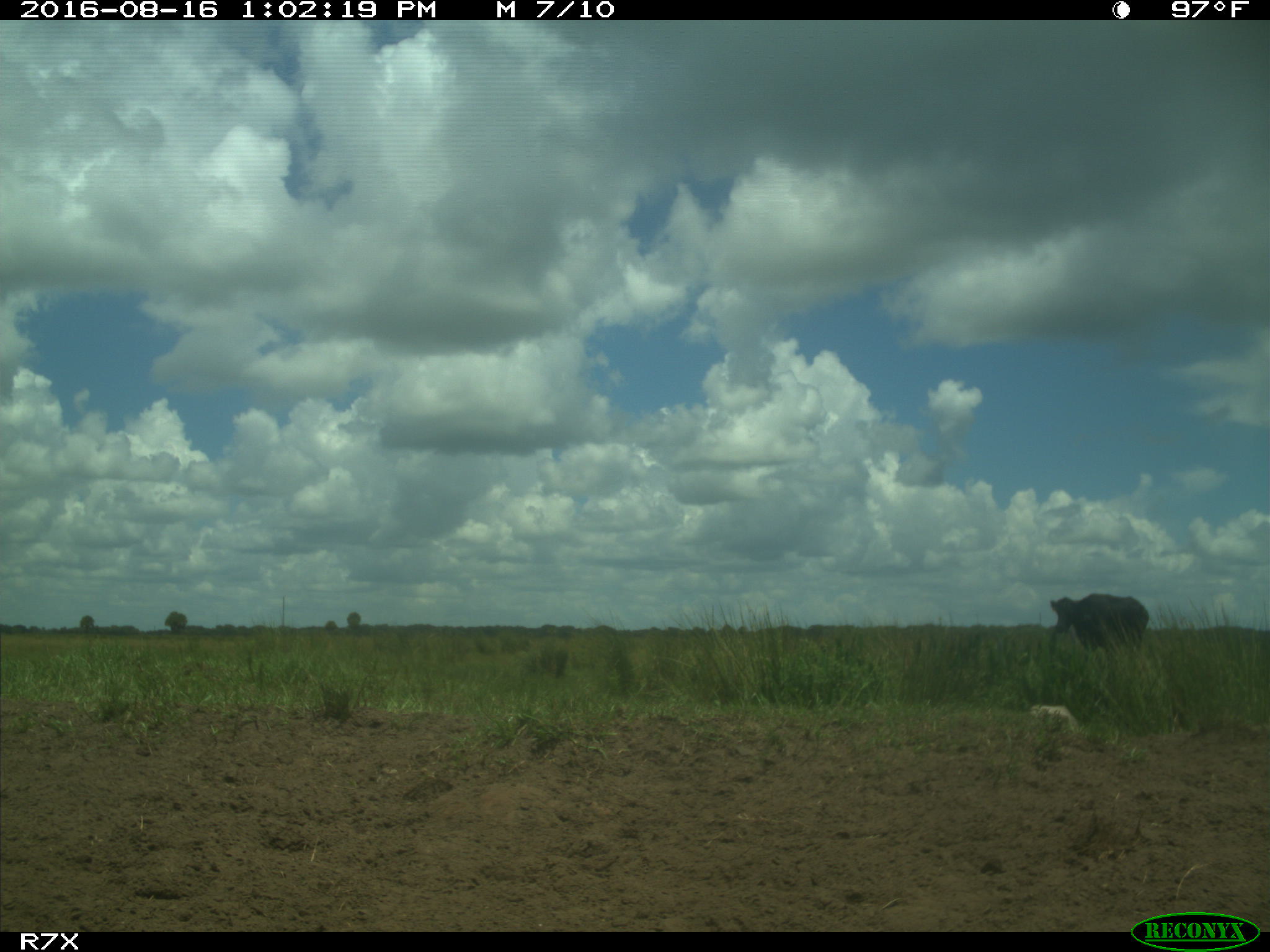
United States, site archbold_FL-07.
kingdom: Animalia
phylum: Chordata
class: Mammalia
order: Artiodactyla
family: Bovidae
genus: Bos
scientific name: Bos taurus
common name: domestic cow